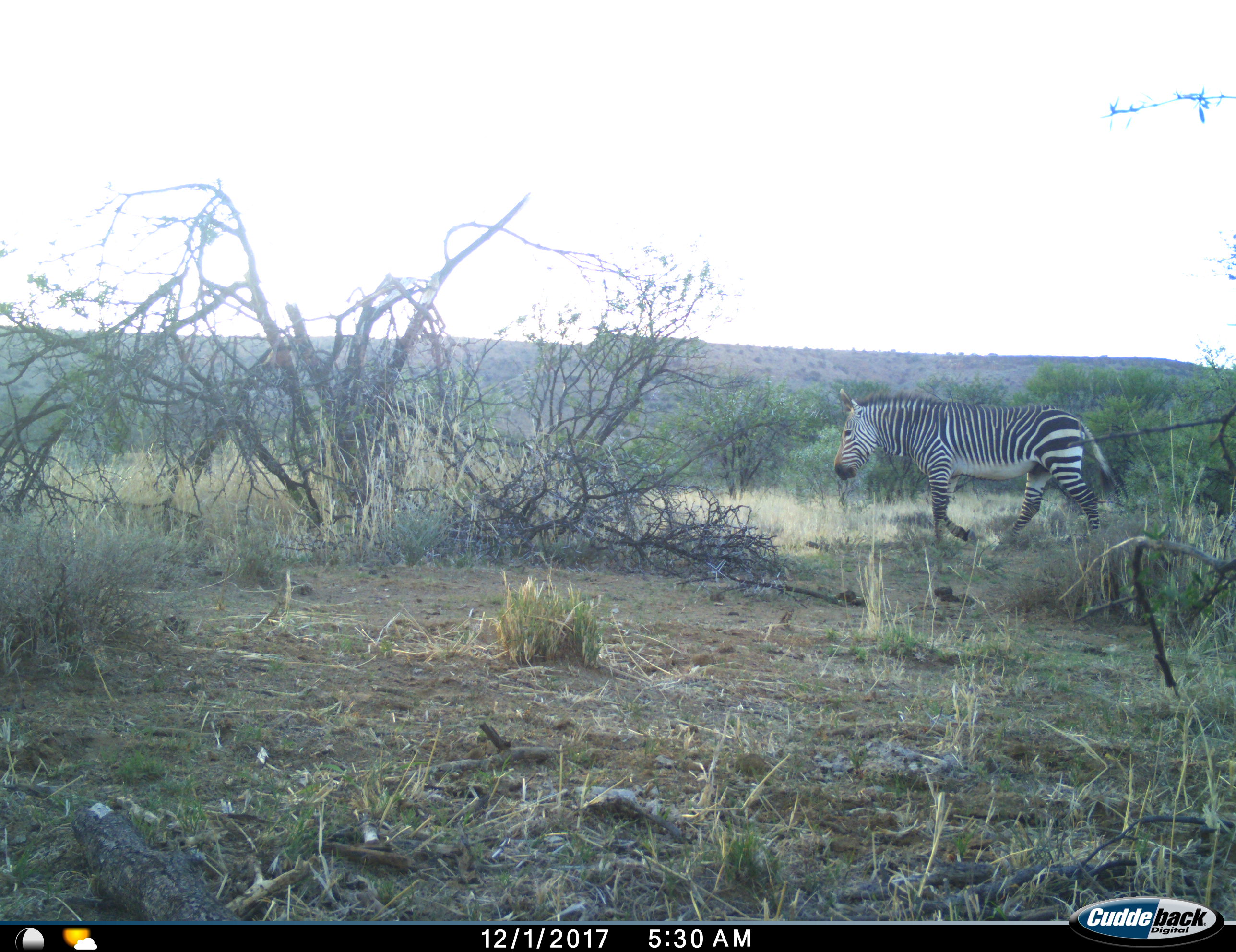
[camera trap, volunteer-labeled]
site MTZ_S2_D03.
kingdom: Animalia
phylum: Chordata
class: Mammalia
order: Perissodactyla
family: Equidae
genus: Equus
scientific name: Equus zebra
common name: mountain zebra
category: zebramountain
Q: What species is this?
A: Zebramountain (mountain zebra) (Equus zebra).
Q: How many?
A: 1.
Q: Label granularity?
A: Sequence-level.